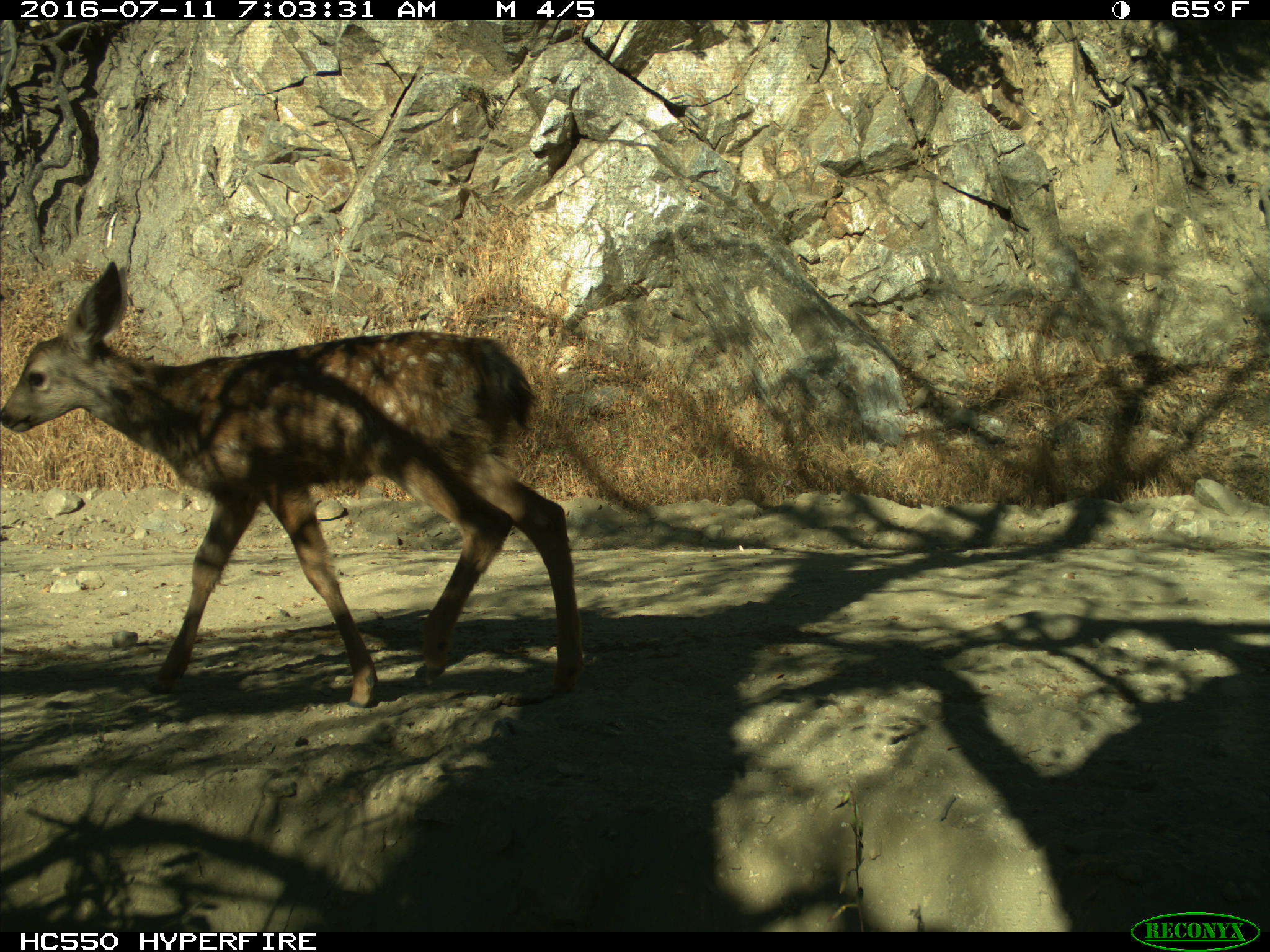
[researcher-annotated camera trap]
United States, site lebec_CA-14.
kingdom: Animalia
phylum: Chordata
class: Mammalia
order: Artiodactyla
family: Cervidae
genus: Odocoileus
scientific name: Odocoileus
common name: deer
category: unidentified deer